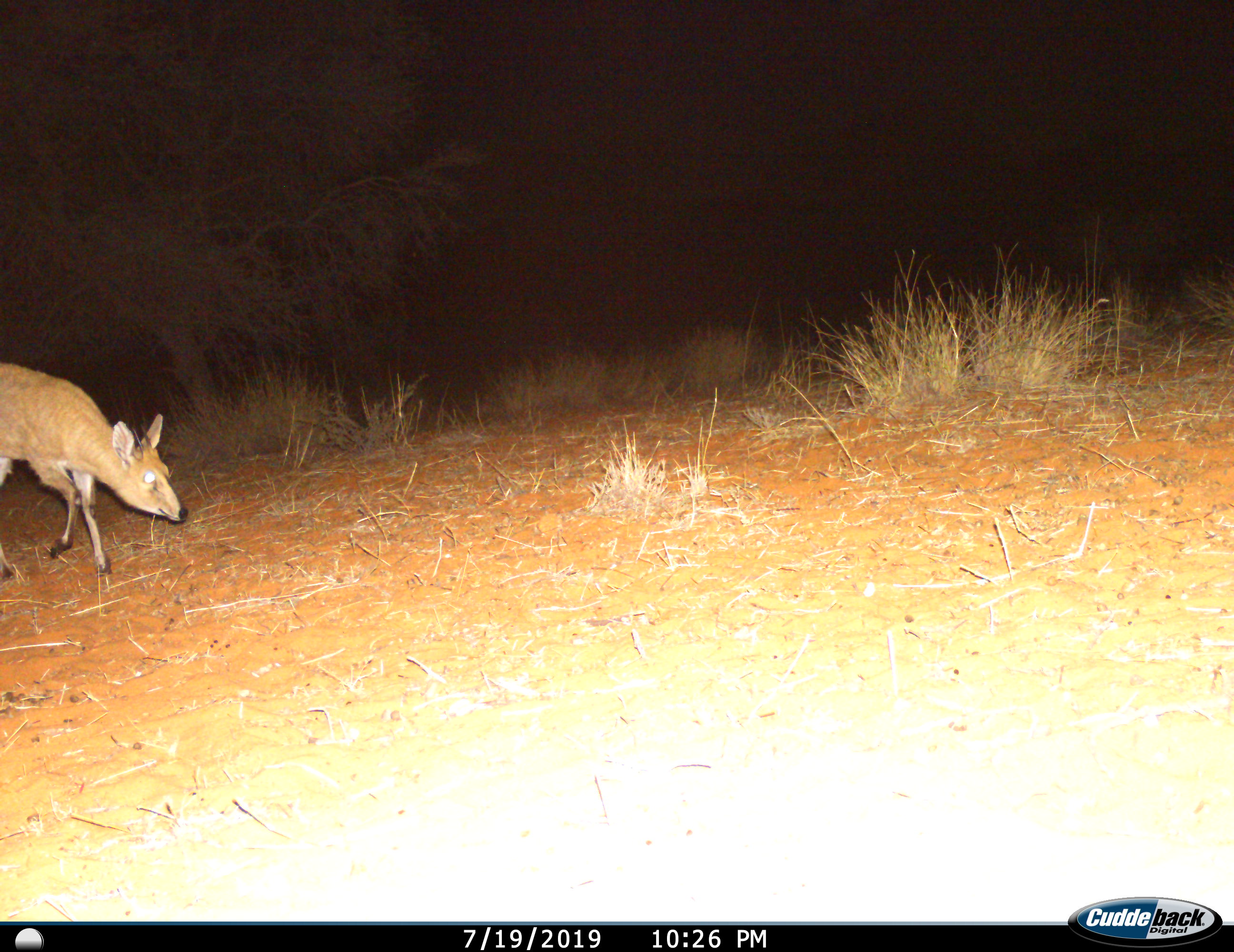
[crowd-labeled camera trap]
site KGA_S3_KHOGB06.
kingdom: Animalia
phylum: Chordata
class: Mammalia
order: Artiodactyla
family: Bovidae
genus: Sylvicapra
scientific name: Sylvicapra grimmia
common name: common duiker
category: duikercommongrey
Duikercommongrey (common duiker) (Sylvicapra grimmia), count 1. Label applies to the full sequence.